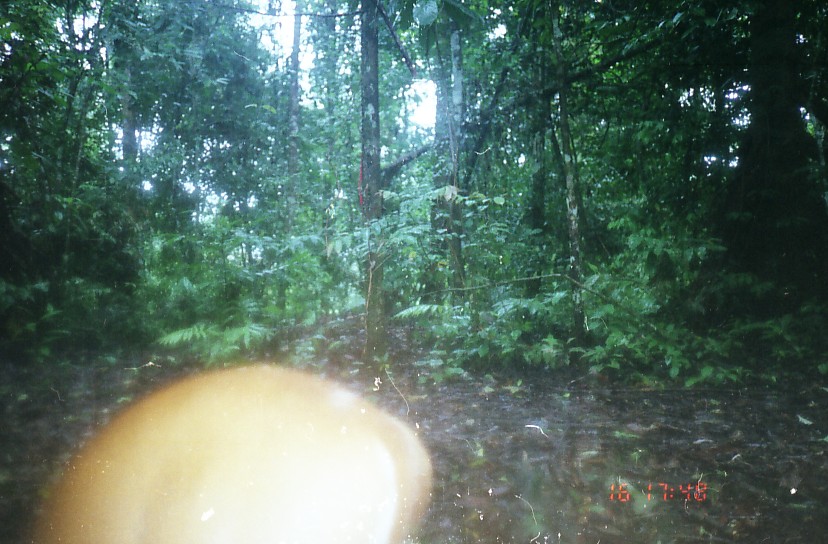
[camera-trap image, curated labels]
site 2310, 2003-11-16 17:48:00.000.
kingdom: Animalia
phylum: Chordata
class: Mammalia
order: Artiodactyla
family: Cervidae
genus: Muntiacus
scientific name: Muntiacus muntjak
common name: southern red muntjac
Muntiacus muntjak (southern red muntjac), count 1.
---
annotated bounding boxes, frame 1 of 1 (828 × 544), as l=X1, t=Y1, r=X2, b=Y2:
muntiacus muntjak: l=31, t=356, r=433, b=543